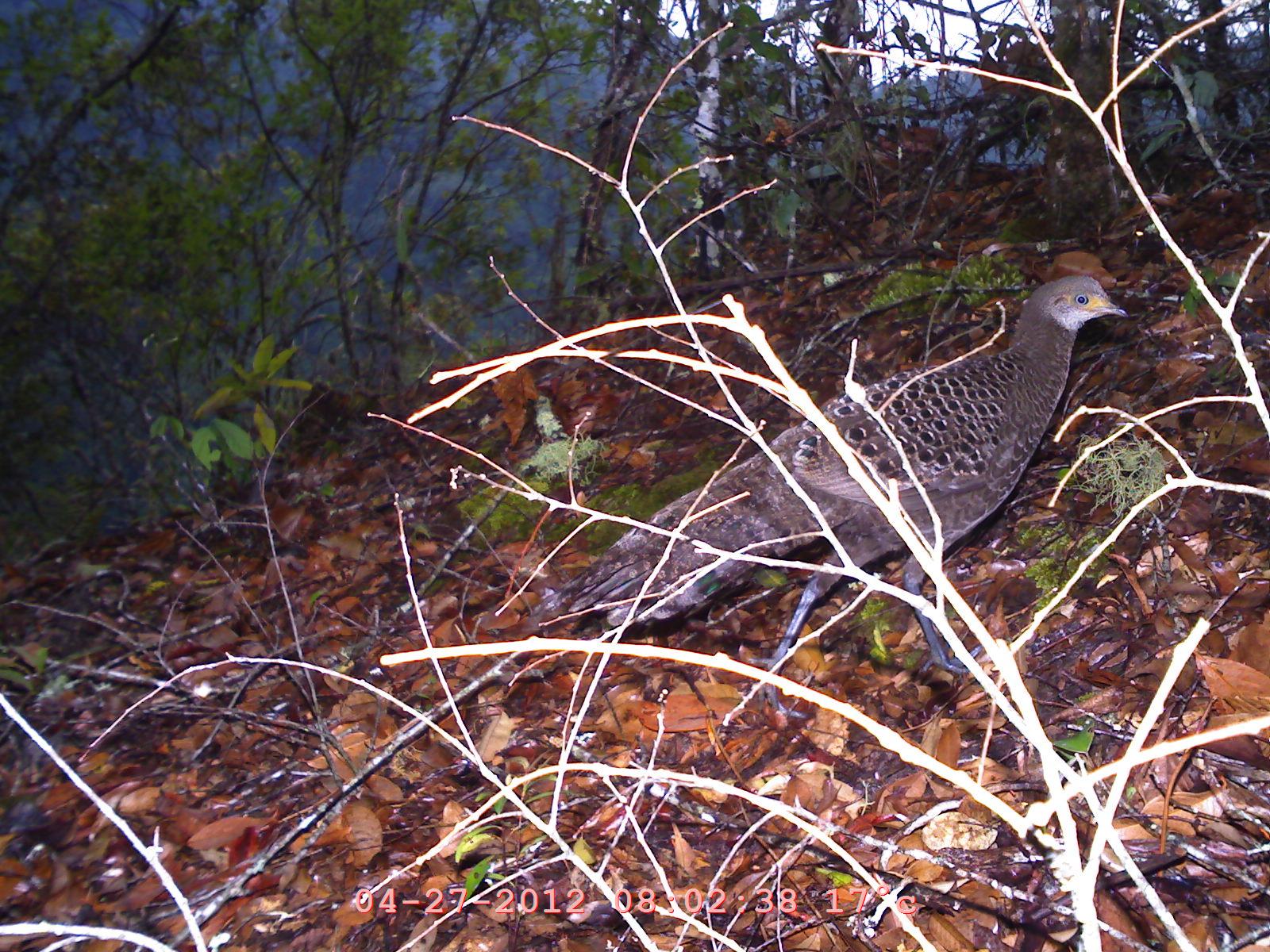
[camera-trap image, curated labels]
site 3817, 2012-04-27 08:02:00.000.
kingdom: Animalia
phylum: Chordata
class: Aves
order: Galliformes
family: Phasianidae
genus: Polyplectron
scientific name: Polyplectron bicalcaratum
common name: grey peacock-pheasant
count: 1